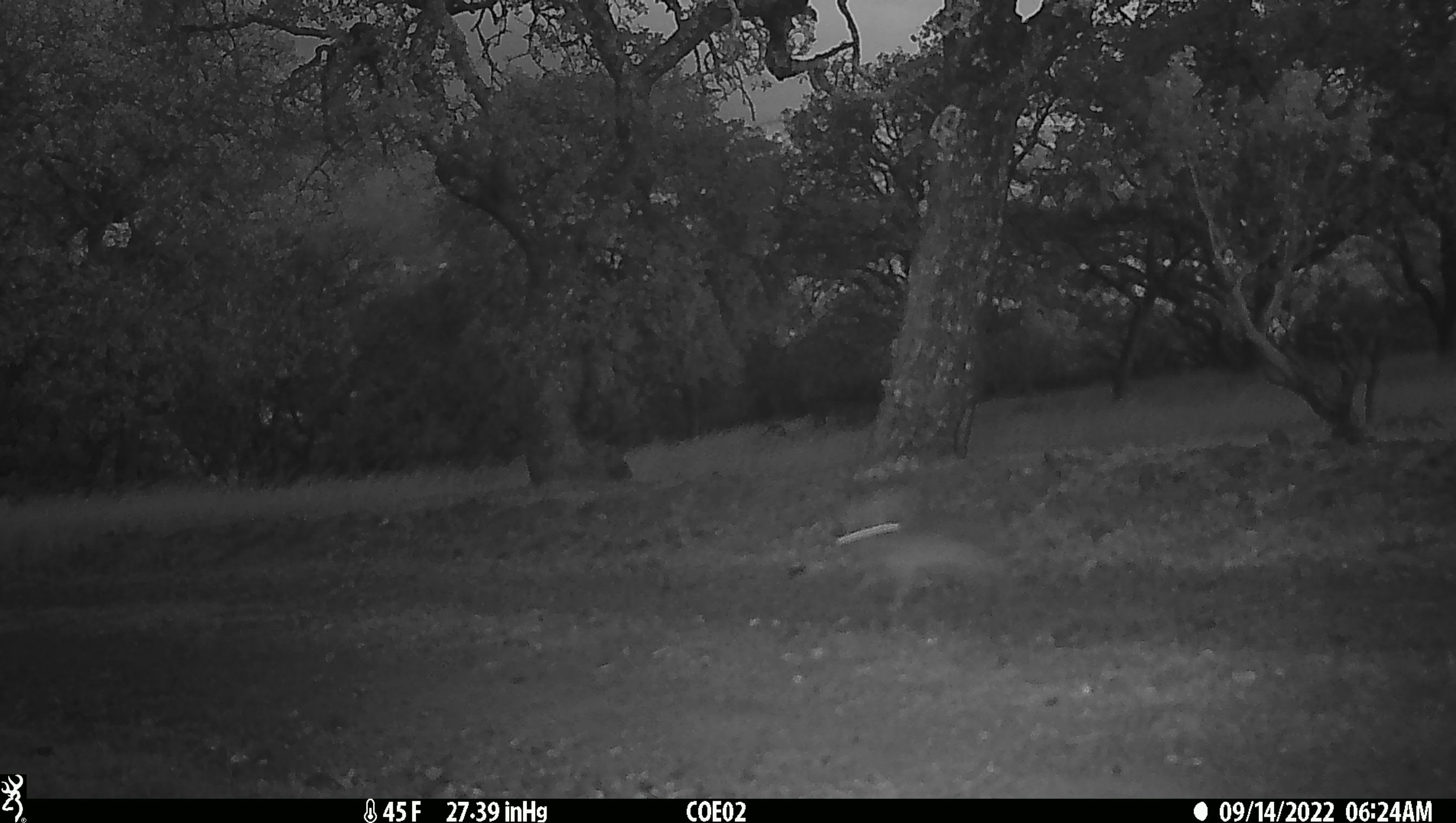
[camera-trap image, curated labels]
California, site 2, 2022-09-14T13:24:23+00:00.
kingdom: Animalia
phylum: Chordata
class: Mammalia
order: Lagomorpha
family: Leporidae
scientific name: Leporidae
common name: rabbit